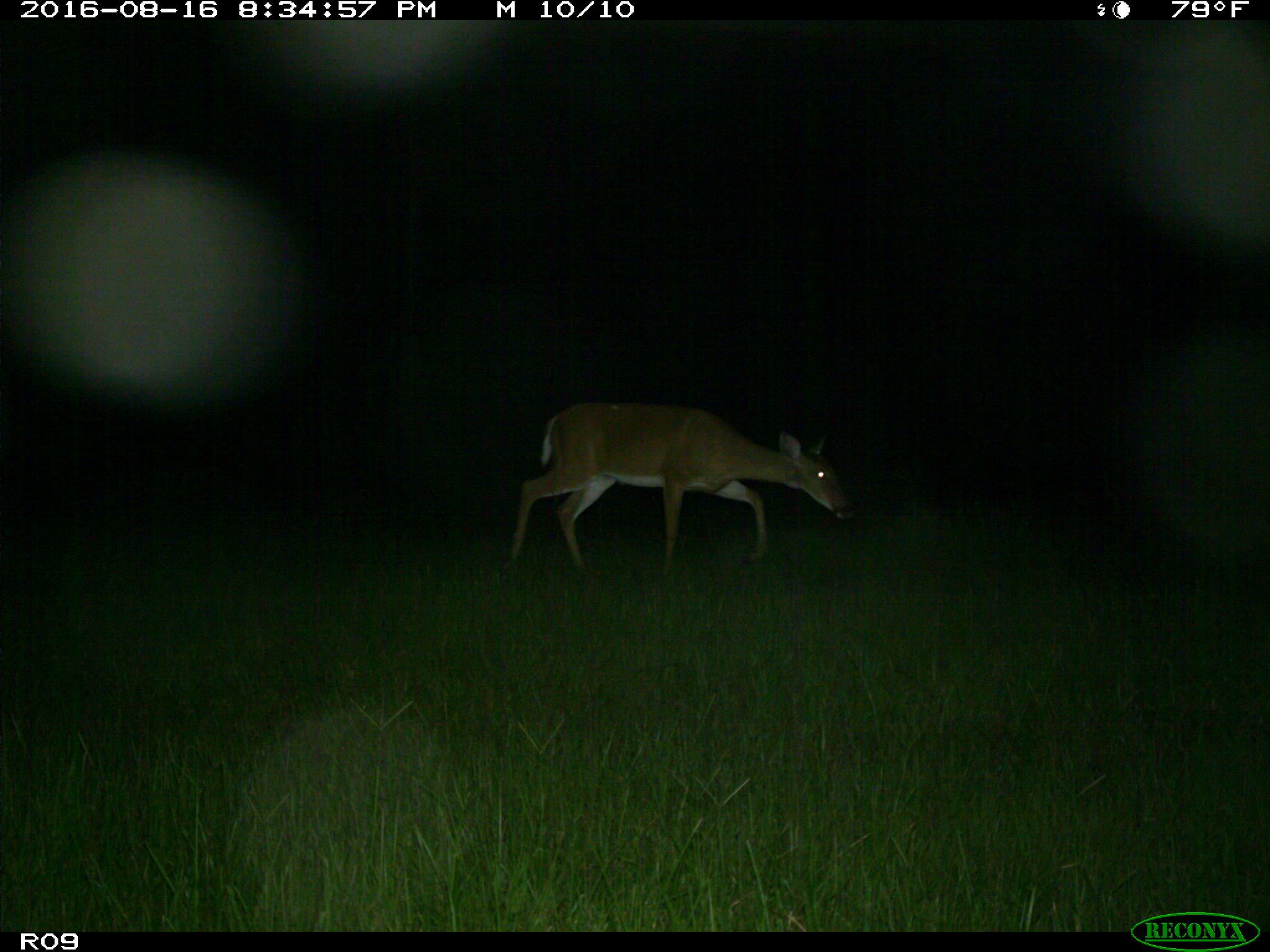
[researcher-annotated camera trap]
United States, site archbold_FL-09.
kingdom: Animalia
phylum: Chordata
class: Mammalia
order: Artiodactyla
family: Cervidae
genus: Odocoileus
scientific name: Odocoileus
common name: deer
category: unidentified deer